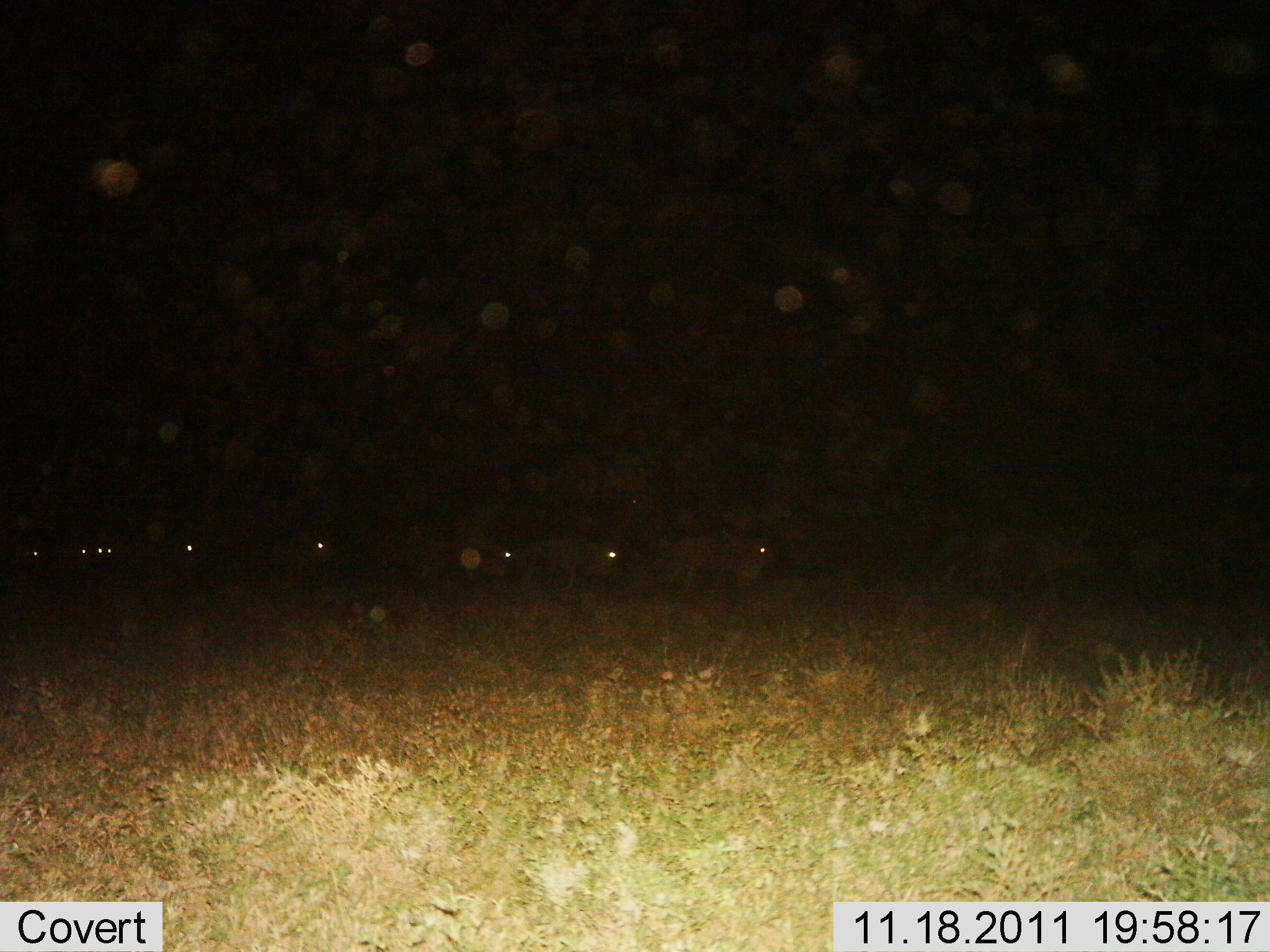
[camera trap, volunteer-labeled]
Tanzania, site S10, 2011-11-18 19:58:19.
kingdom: Animalia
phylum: Chordata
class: Mammalia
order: Artiodactyla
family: Bovidae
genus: Connochaetes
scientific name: Connochaetes taurinus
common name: blue wildebeest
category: wildebeest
Wildebeest (blue wildebeest) (Connochaetes taurinus), count 10. Behavior (volunteer vote fractions): standing 0%, resting 0%, moving 100%, interacting 0%. Young present (vote fraction): 0%. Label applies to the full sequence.